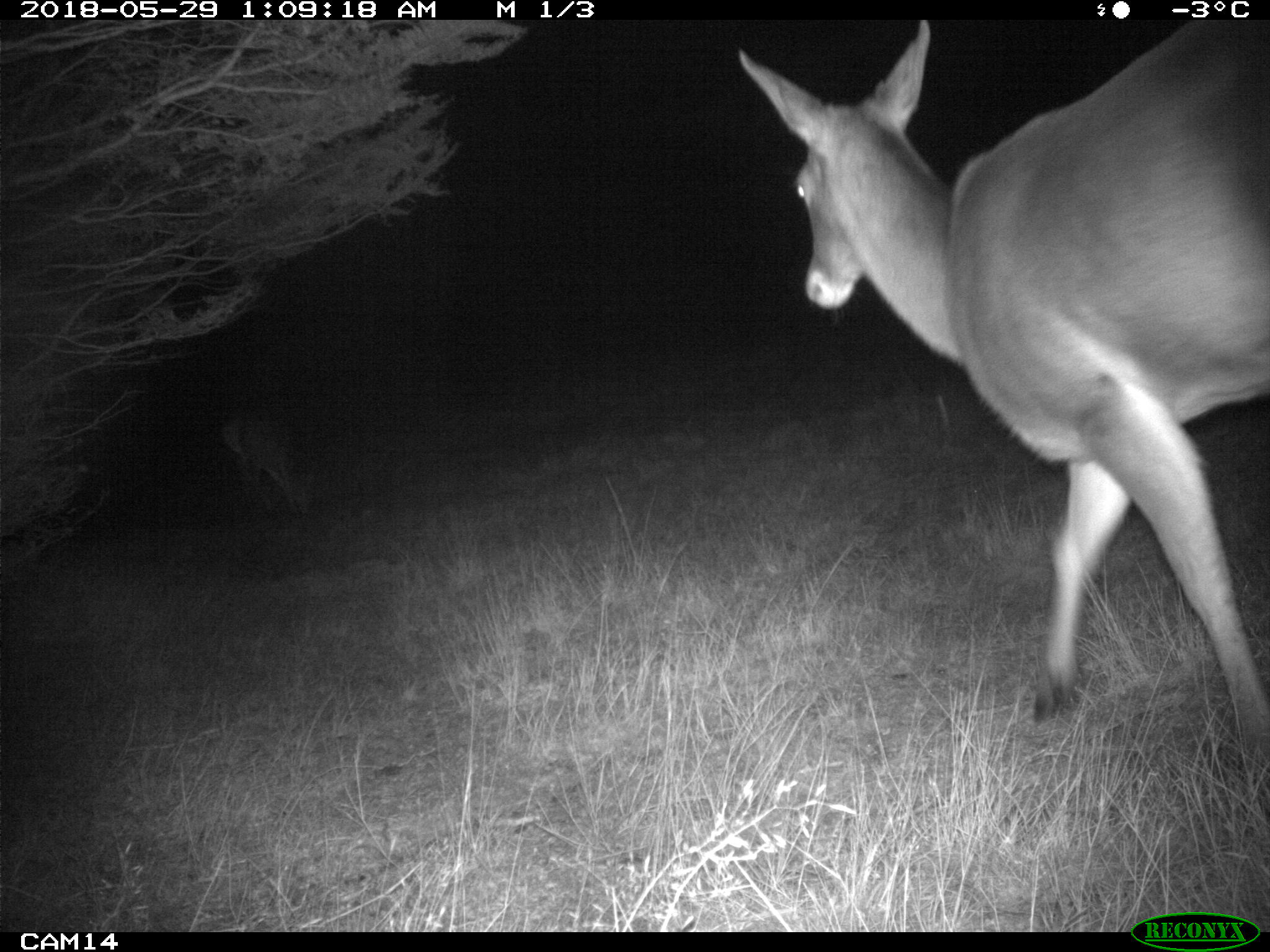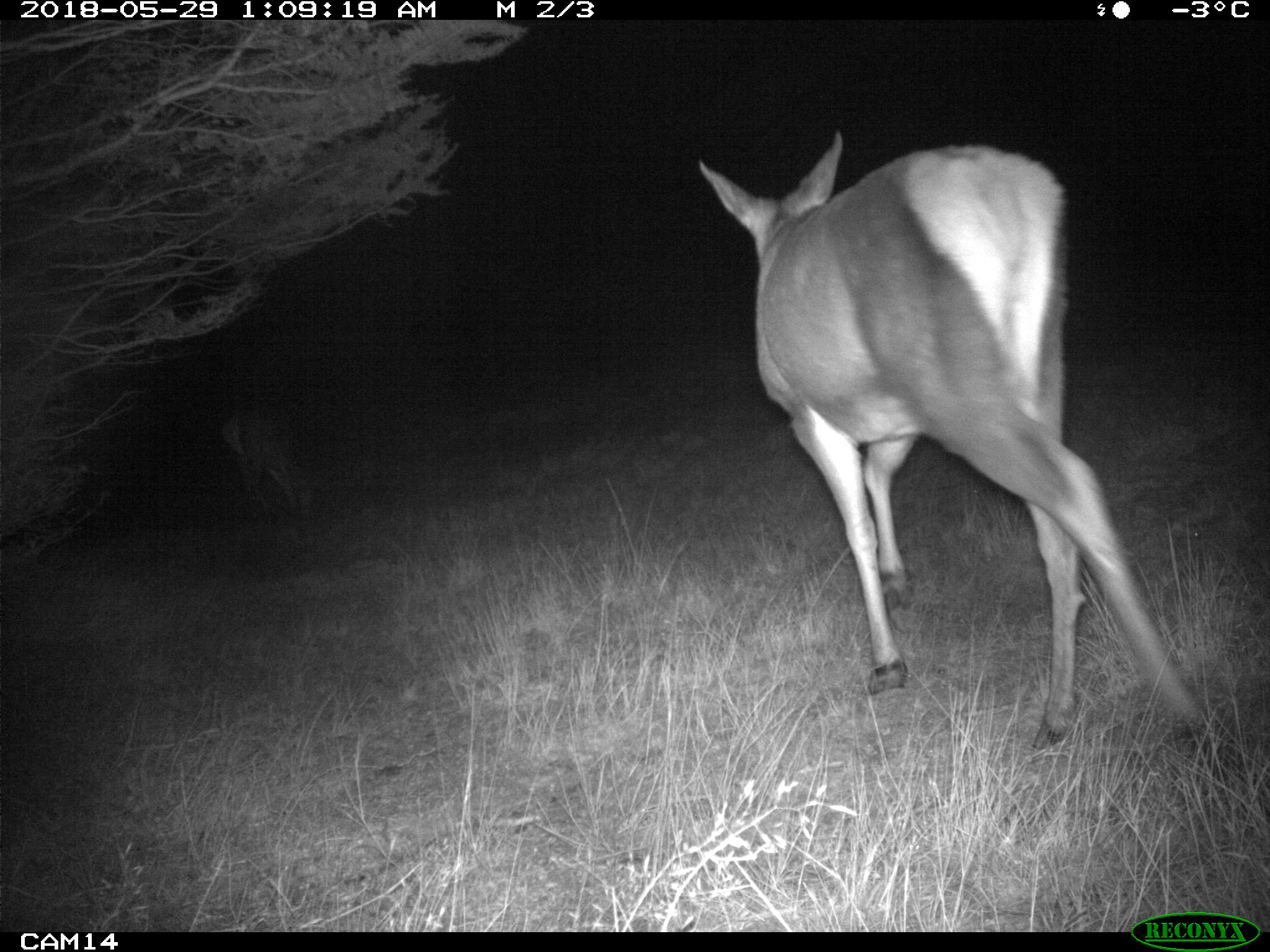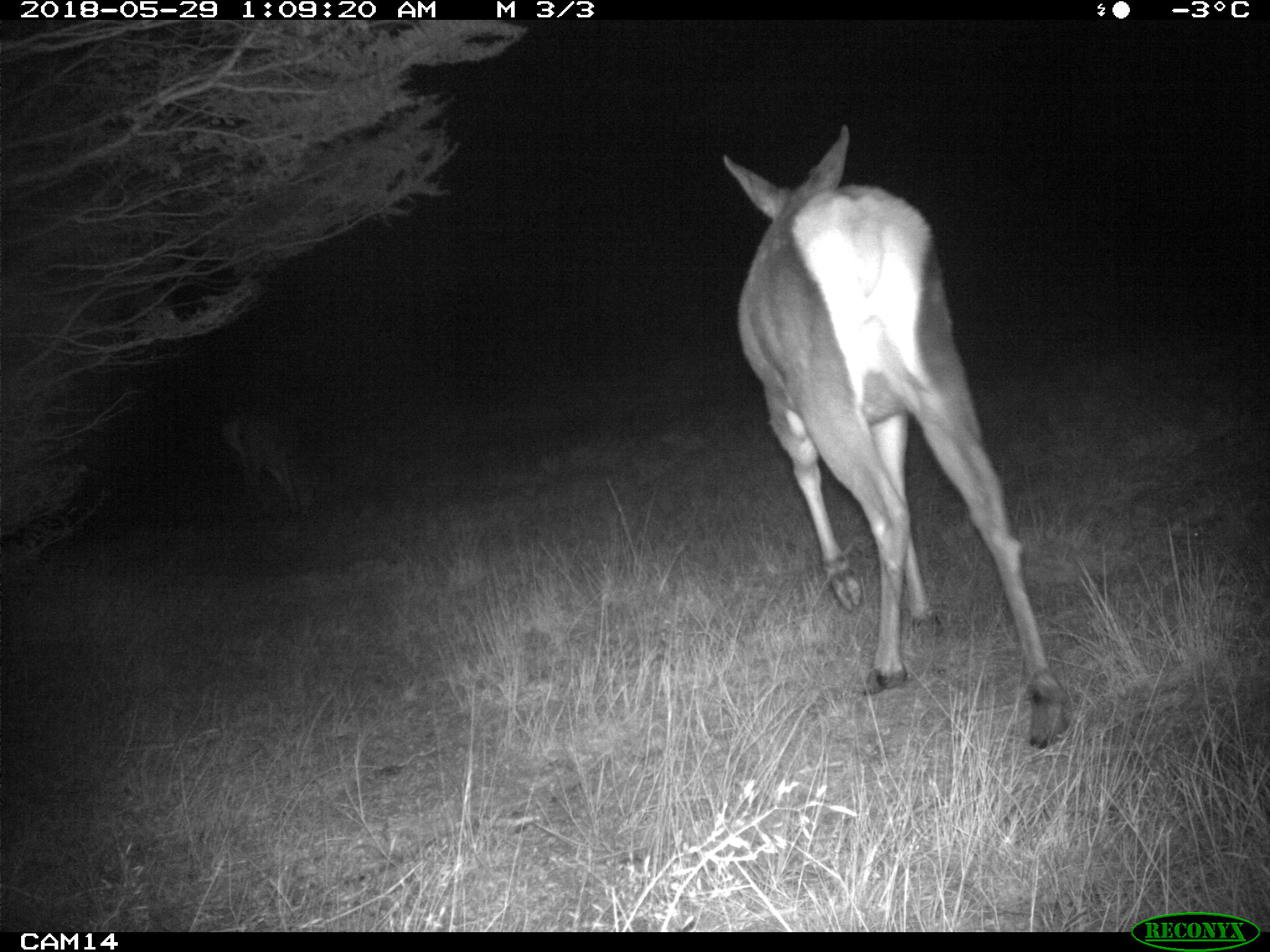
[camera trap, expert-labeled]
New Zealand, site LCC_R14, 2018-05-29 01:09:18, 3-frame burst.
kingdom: Animalia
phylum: Chordata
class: Mammalia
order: Artiodactyla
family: Cervidae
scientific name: Cervidae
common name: deer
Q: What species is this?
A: Deer (Cervidae).